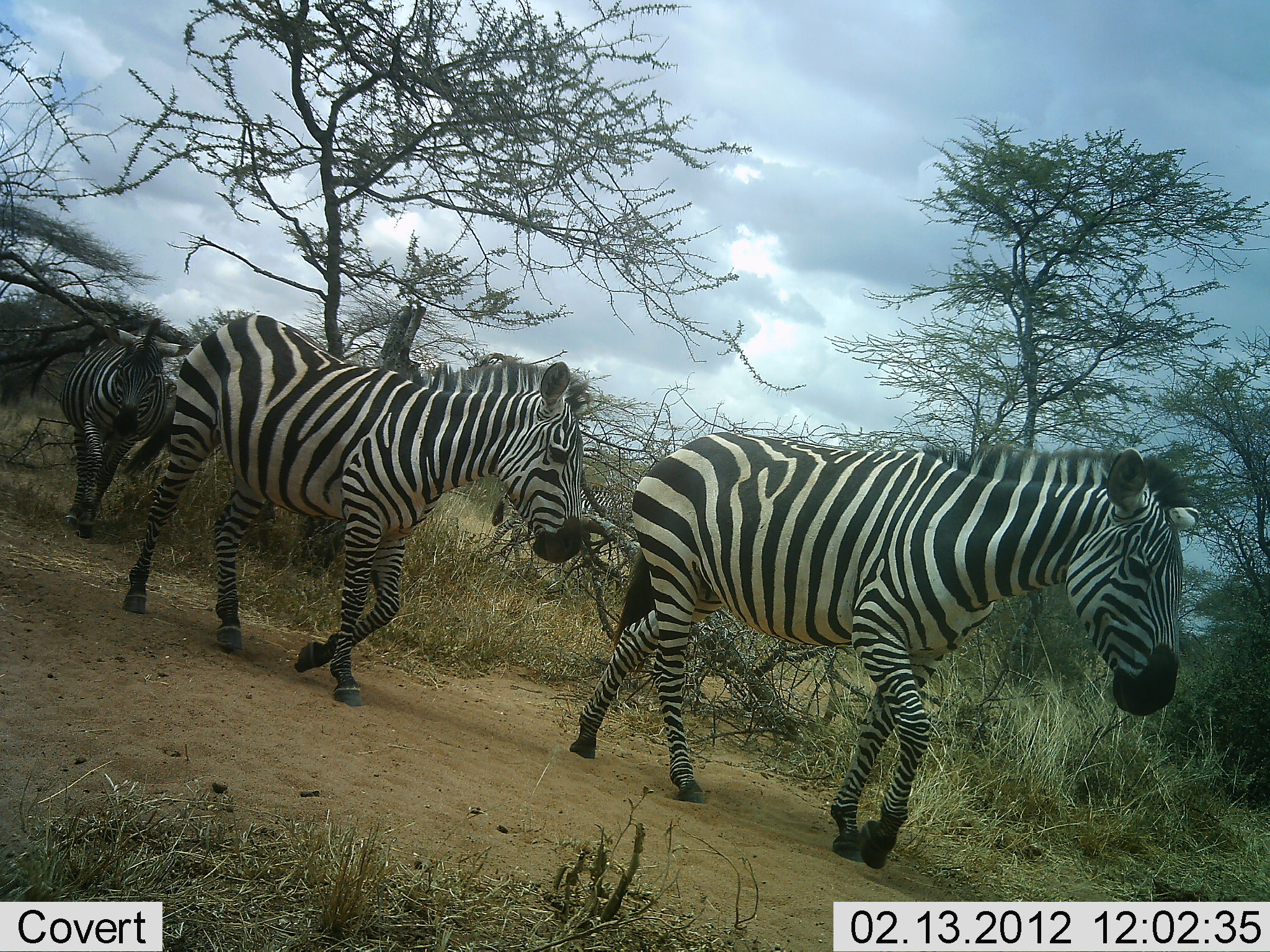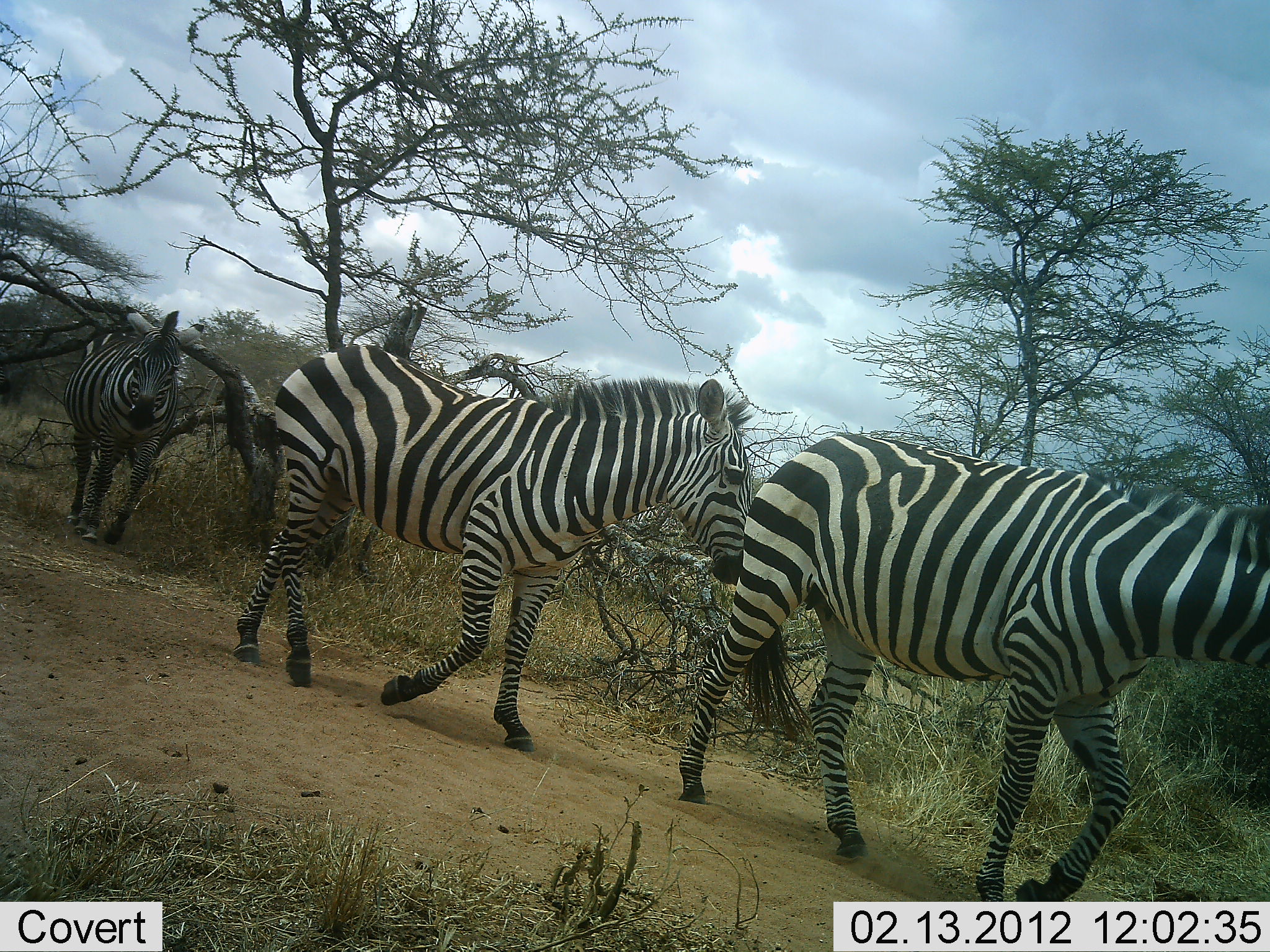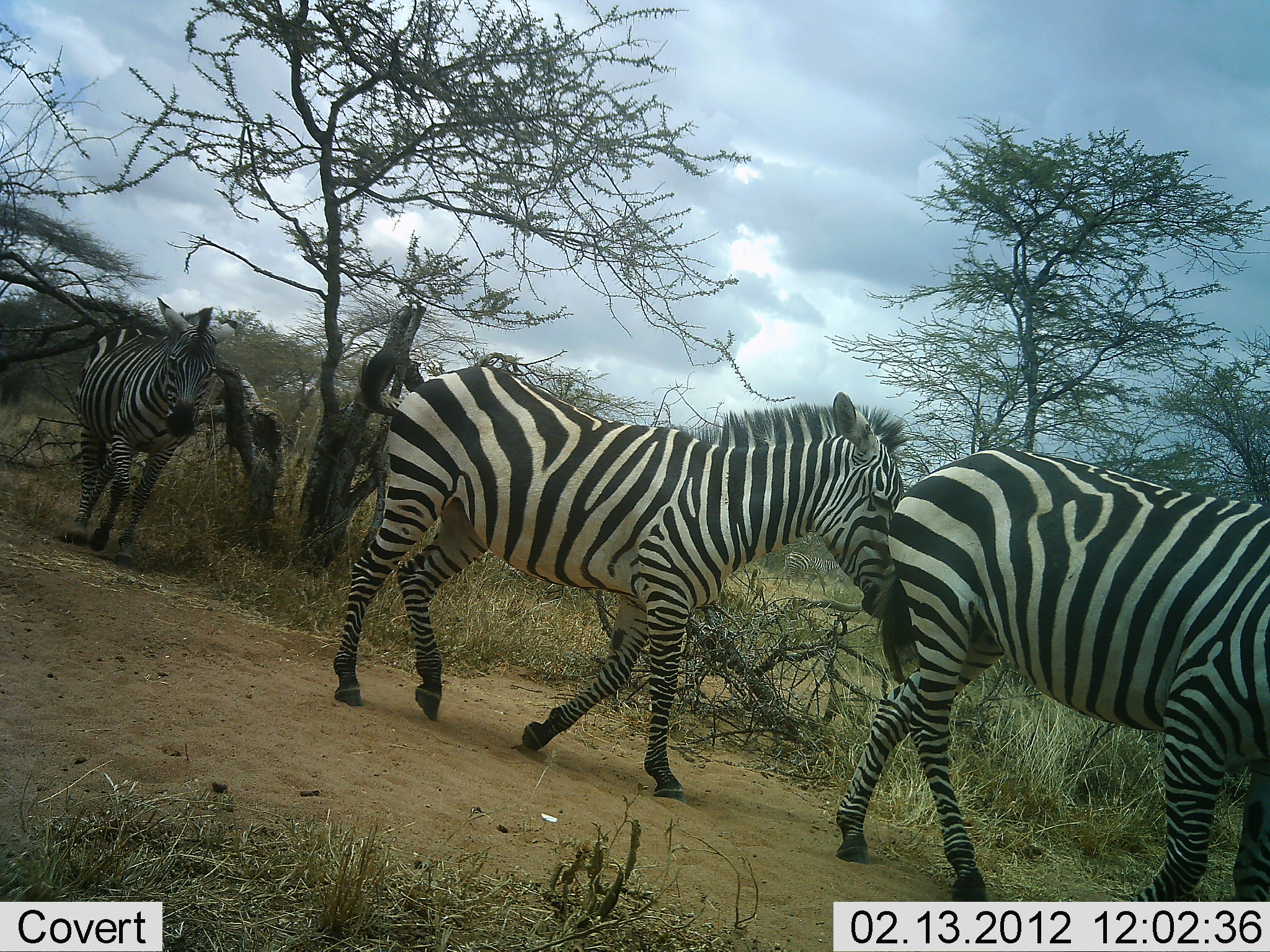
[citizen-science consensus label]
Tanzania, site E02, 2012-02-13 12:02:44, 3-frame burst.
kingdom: Animalia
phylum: Chordata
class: Mammalia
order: Perissodactyla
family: Equidae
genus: Equus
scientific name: Equus quagga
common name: plains zebra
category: zebra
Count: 3.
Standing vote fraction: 0%.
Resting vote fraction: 0%.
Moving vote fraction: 100%.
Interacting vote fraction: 0%.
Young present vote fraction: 4%.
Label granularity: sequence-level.